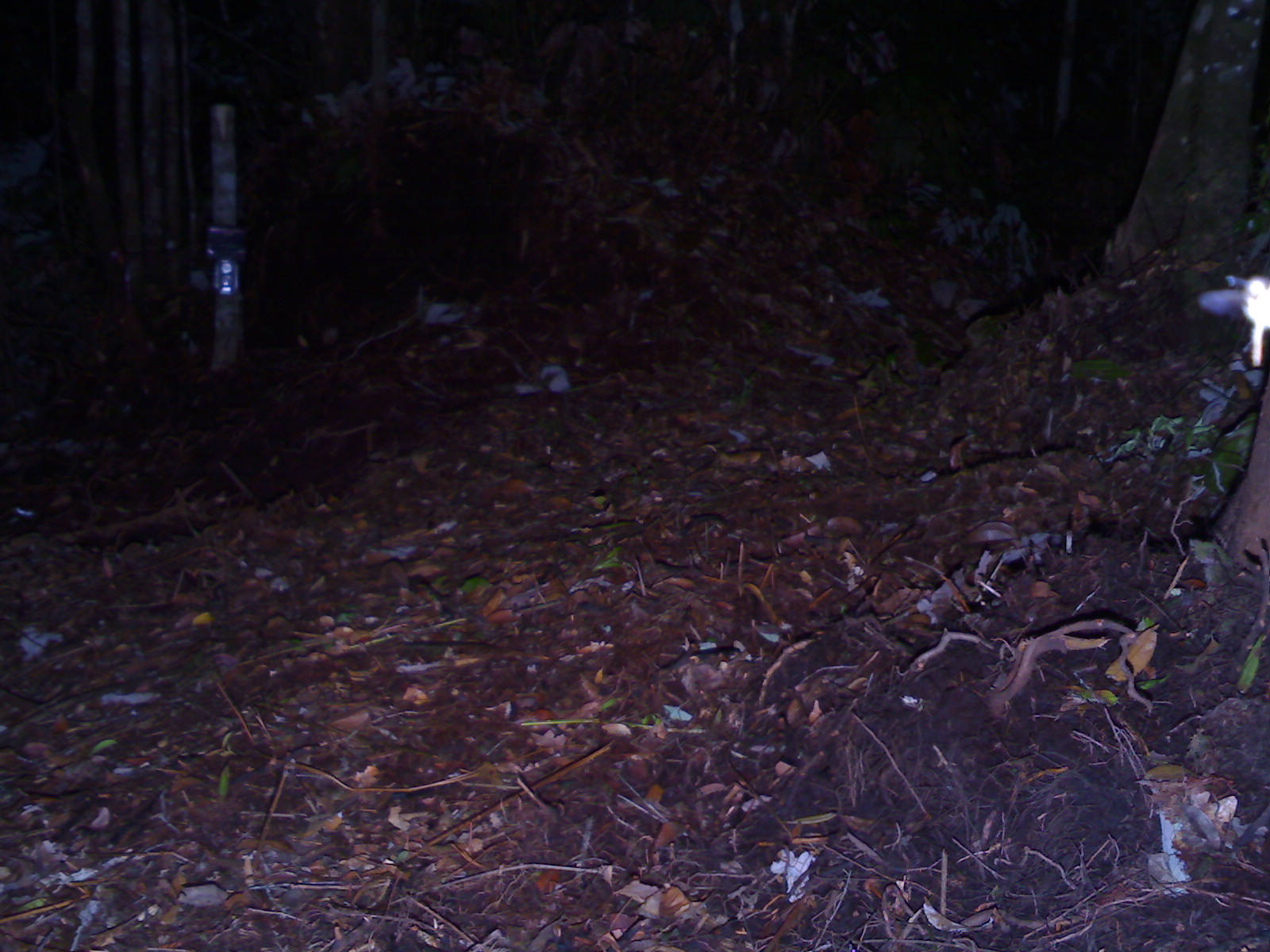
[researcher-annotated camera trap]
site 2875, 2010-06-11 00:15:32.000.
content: unidentified animal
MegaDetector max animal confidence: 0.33